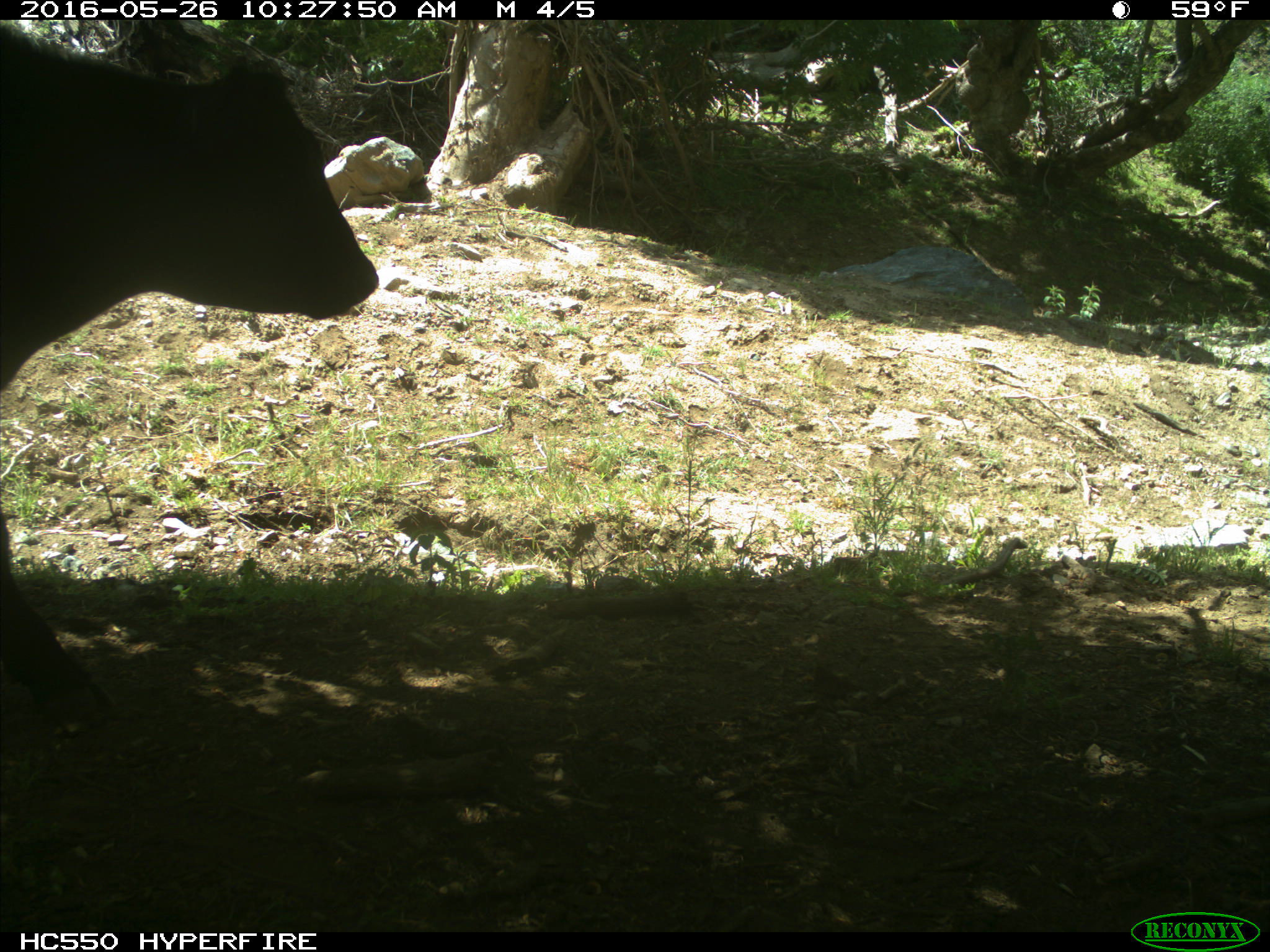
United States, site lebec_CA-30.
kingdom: Animalia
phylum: Chordata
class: Mammalia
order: Artiodactyla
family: Bovidae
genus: Bos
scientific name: Bos taurus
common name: domestic cow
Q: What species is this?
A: Bos taurus (domestic cow).